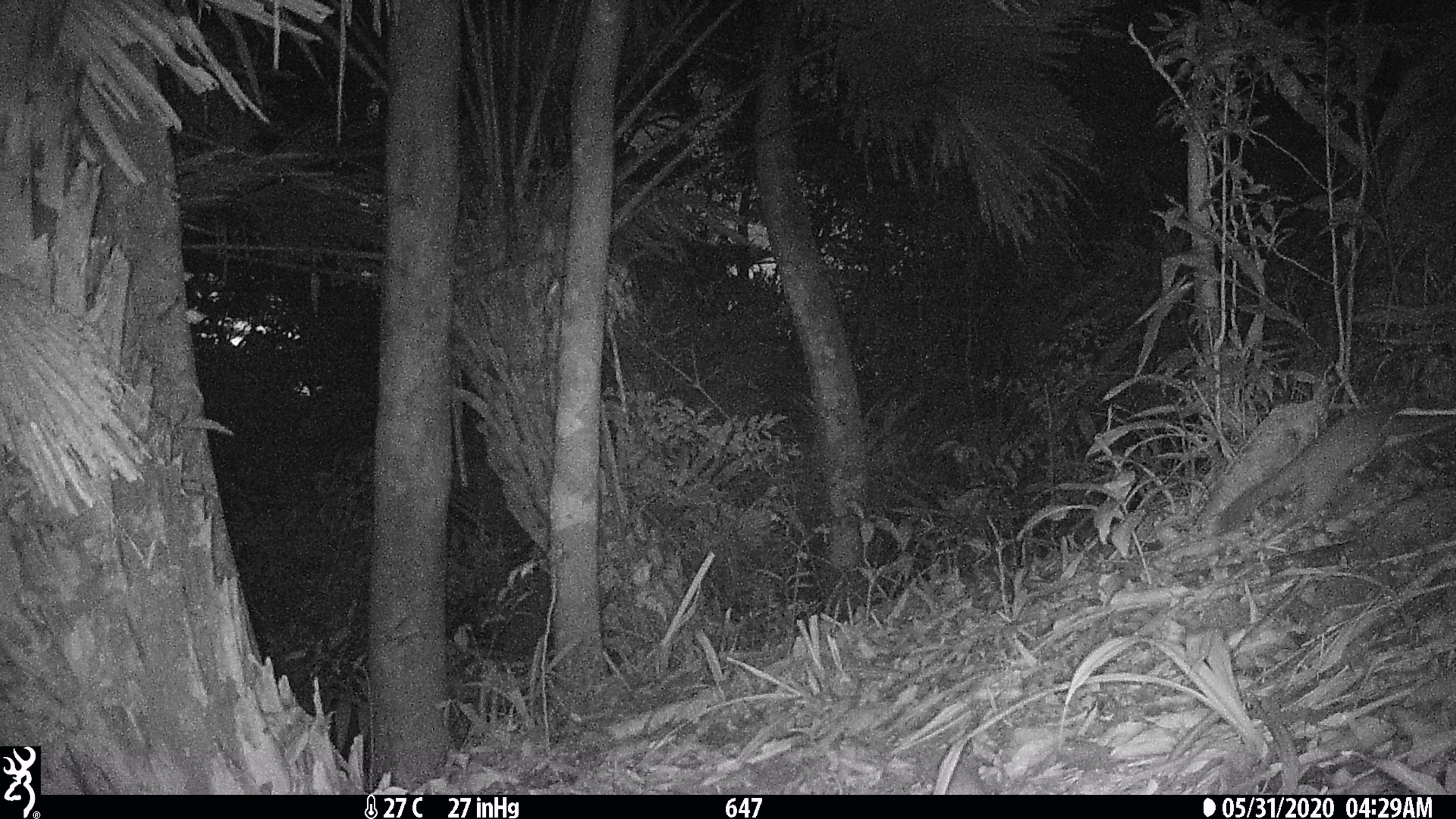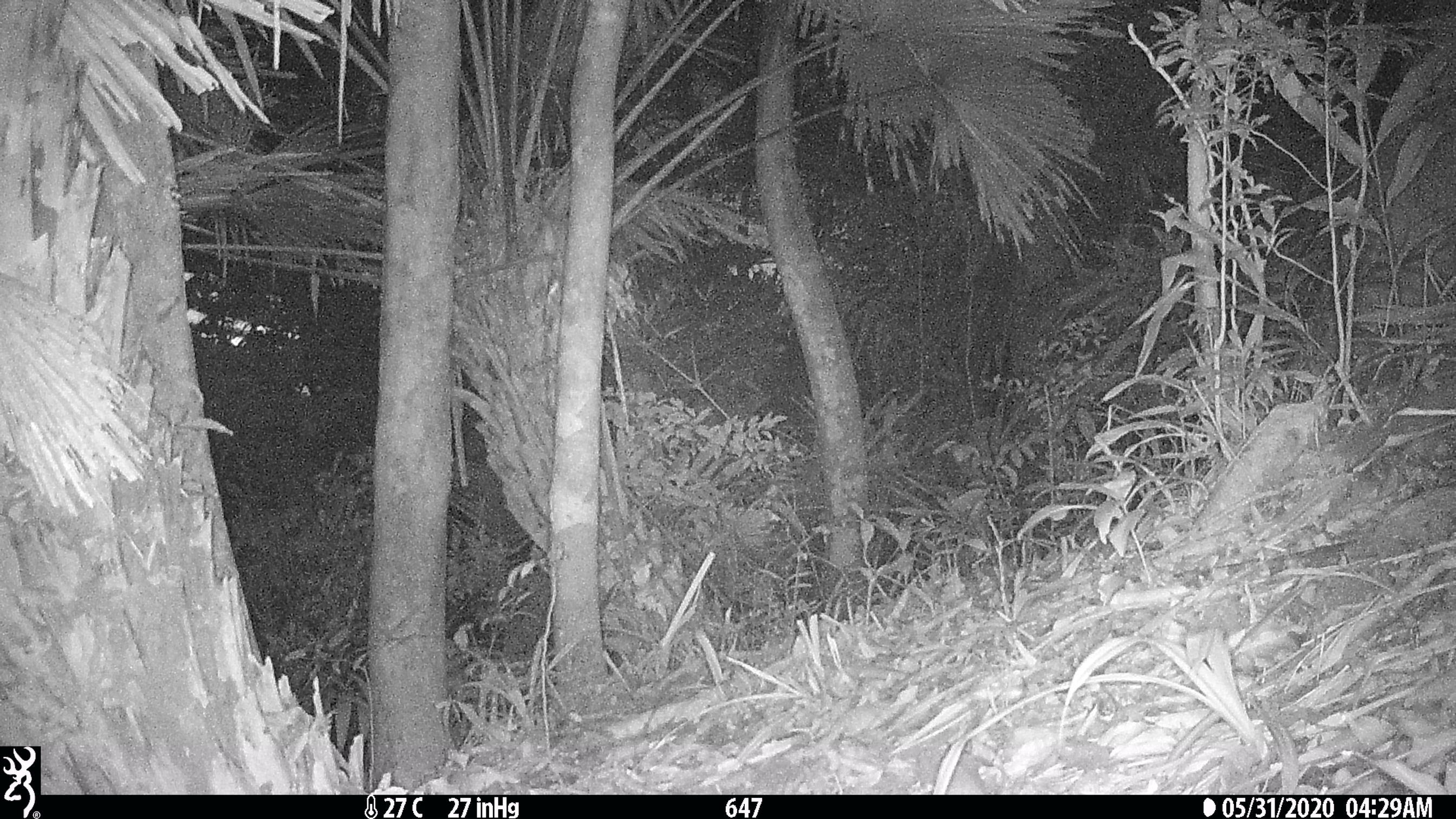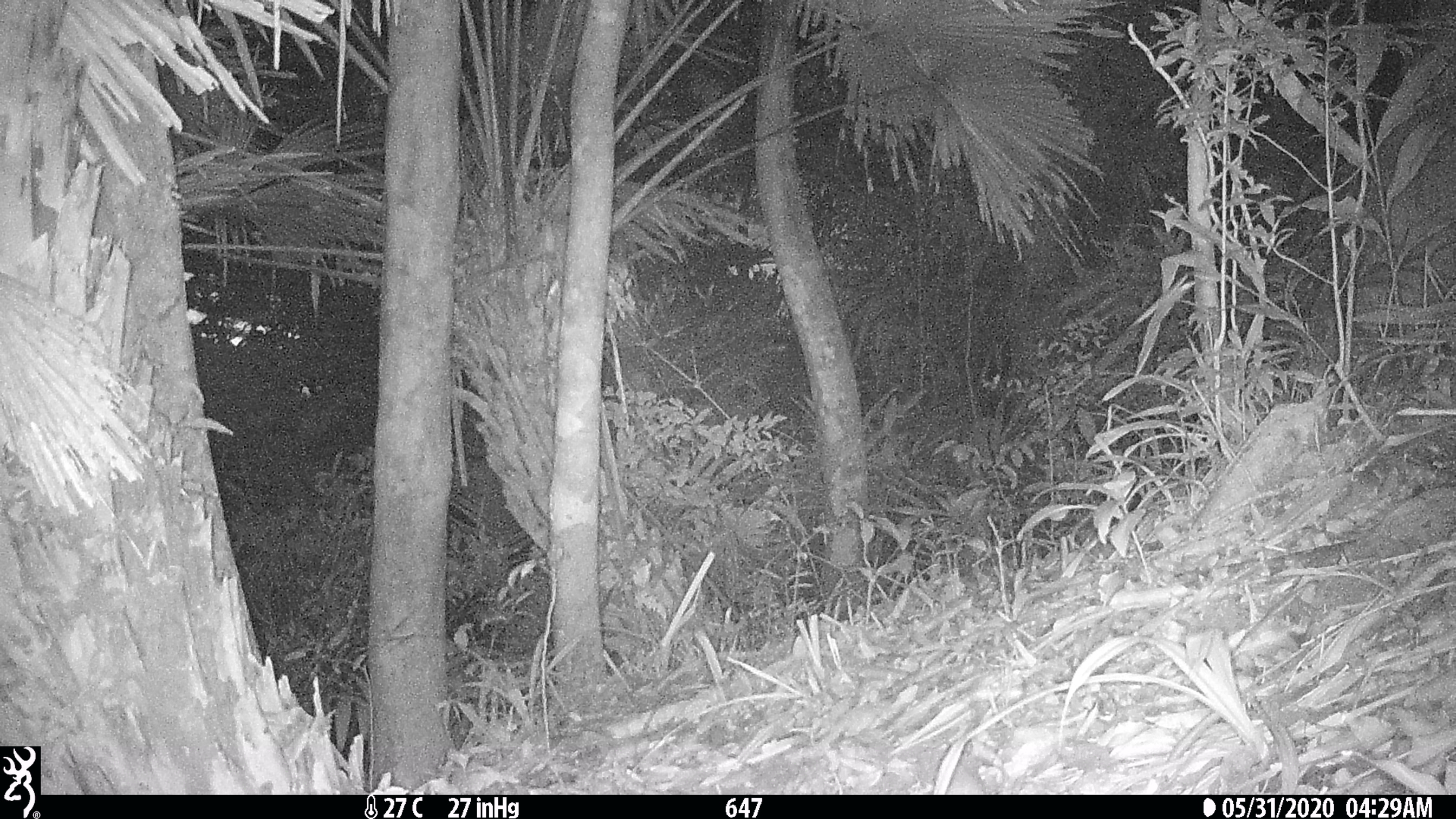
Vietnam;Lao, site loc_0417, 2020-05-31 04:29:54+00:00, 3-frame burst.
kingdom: Animalia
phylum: Chordata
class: Mammalia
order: Carnivora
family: Mustelidae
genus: Melogale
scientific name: Melogale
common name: ferret badger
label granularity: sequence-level